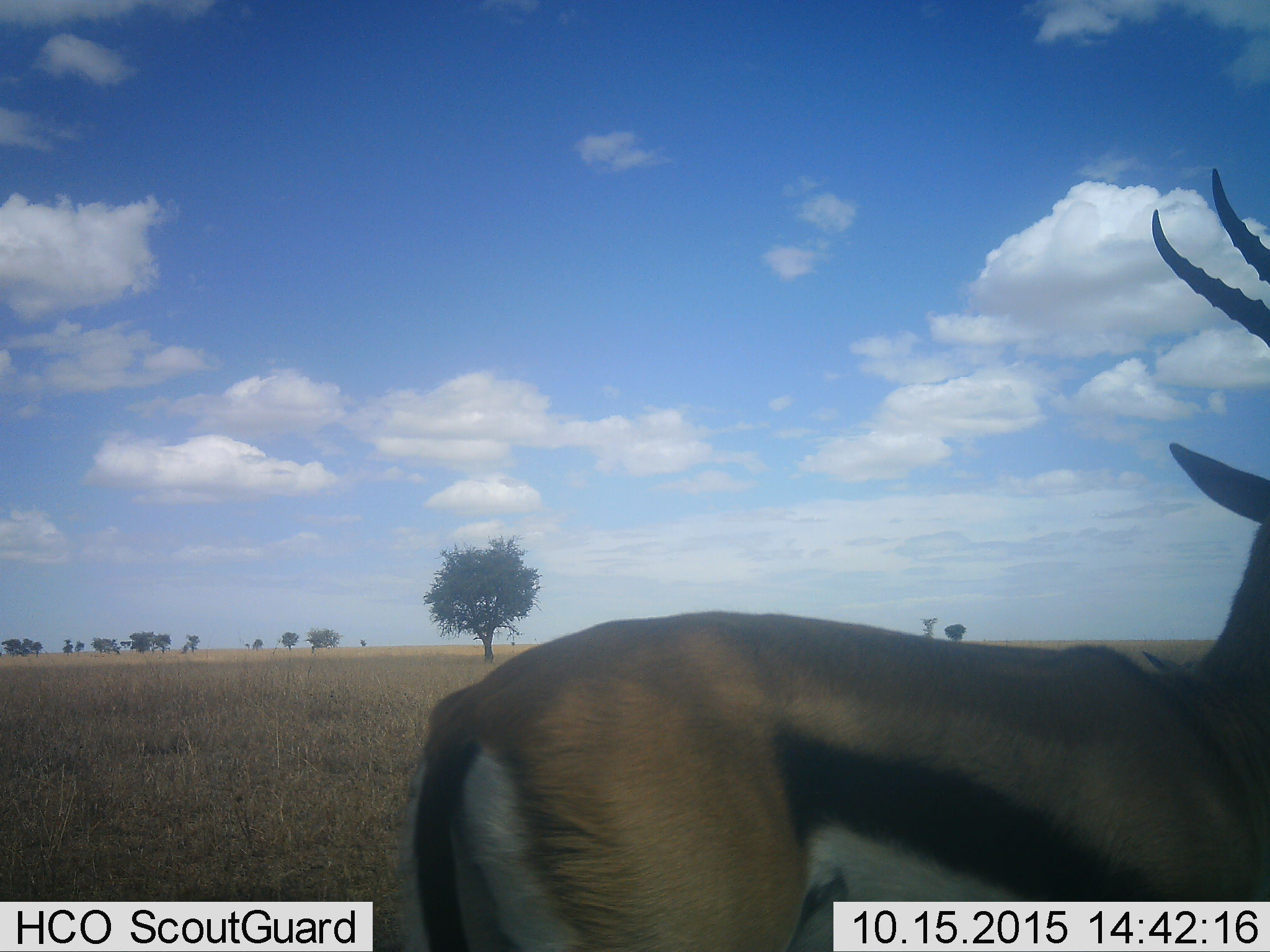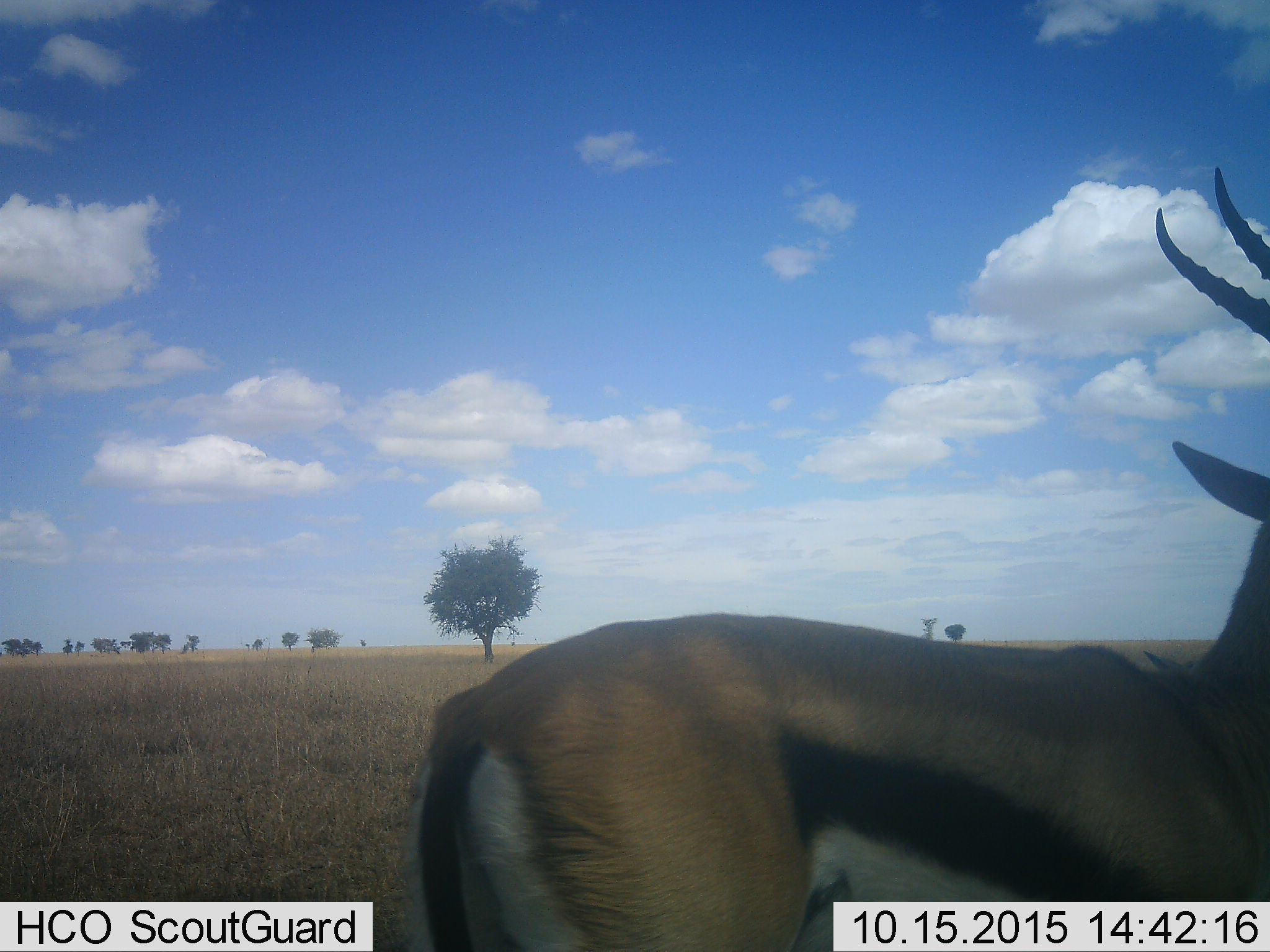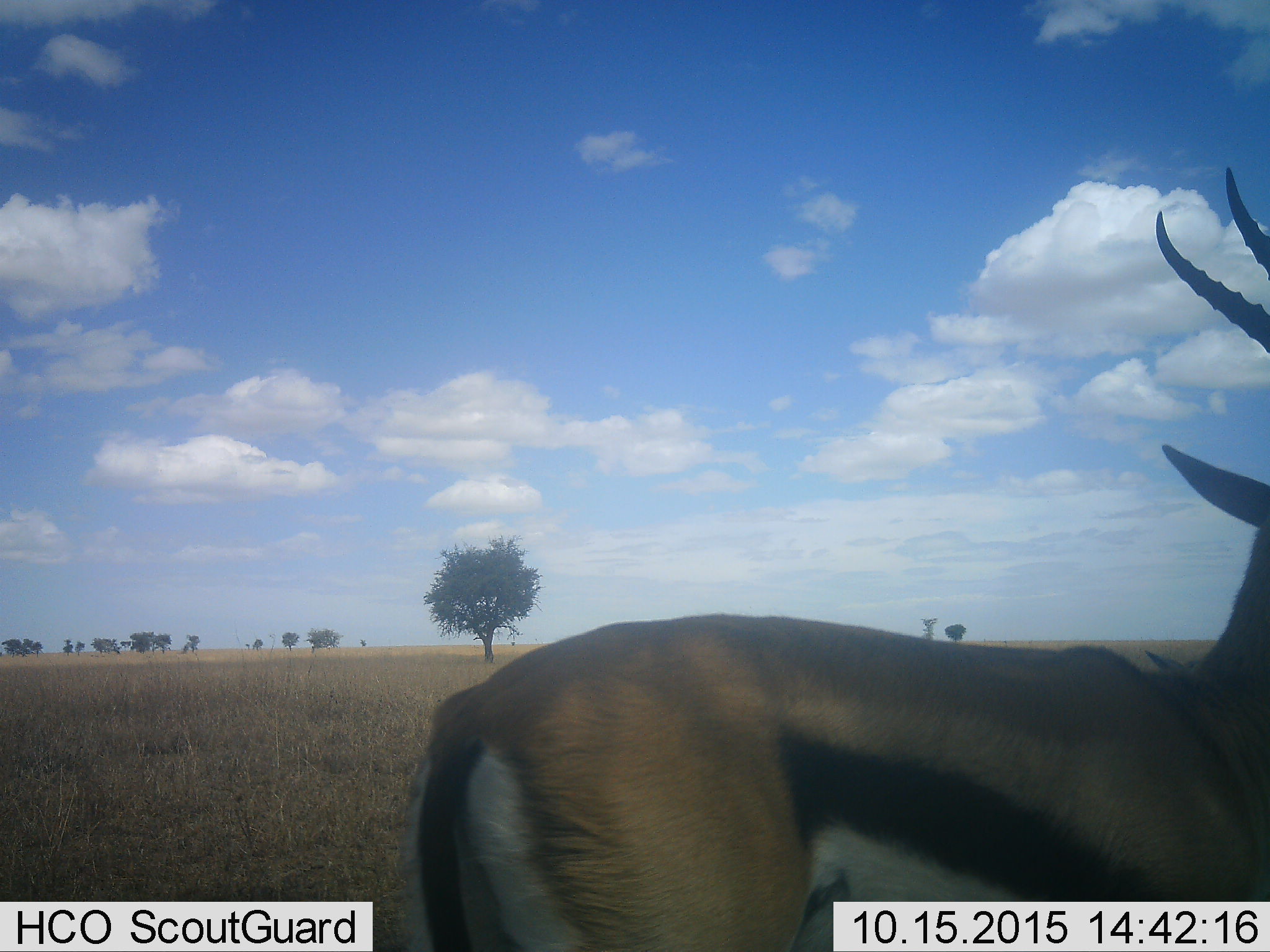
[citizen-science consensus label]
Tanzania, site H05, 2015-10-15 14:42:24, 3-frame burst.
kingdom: Animalia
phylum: Chordata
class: Mammalia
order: Artiodactyla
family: Bovidae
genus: Eudorcas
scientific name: Eudorcas thomsonii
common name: thomson's gazelle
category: gazellethomsons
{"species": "gazellethomsons (thomson's gazelle) (Eudorcas thomsonii)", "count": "1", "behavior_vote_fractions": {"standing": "75%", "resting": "0%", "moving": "25%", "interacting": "0%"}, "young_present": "0%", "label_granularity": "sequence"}